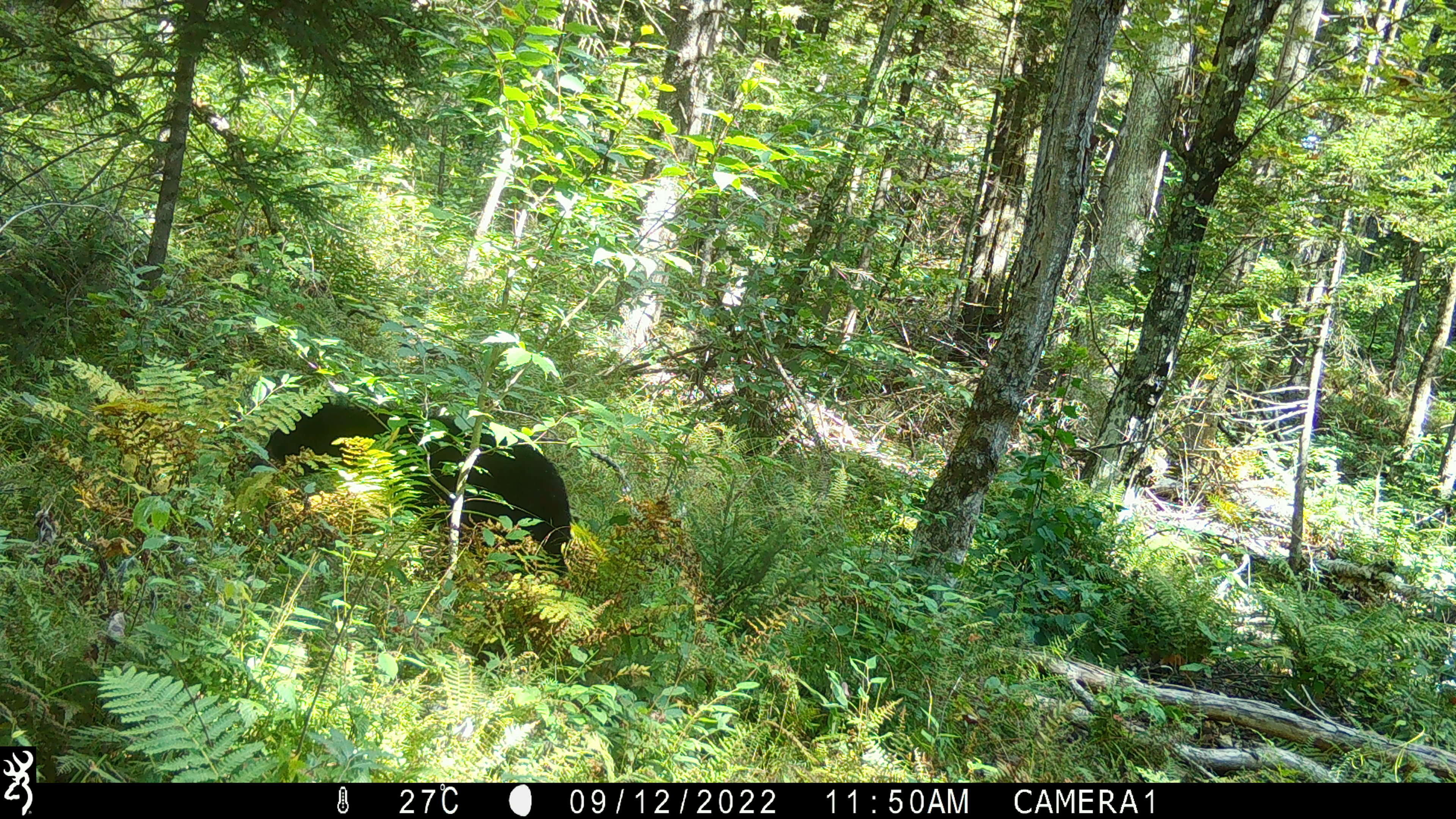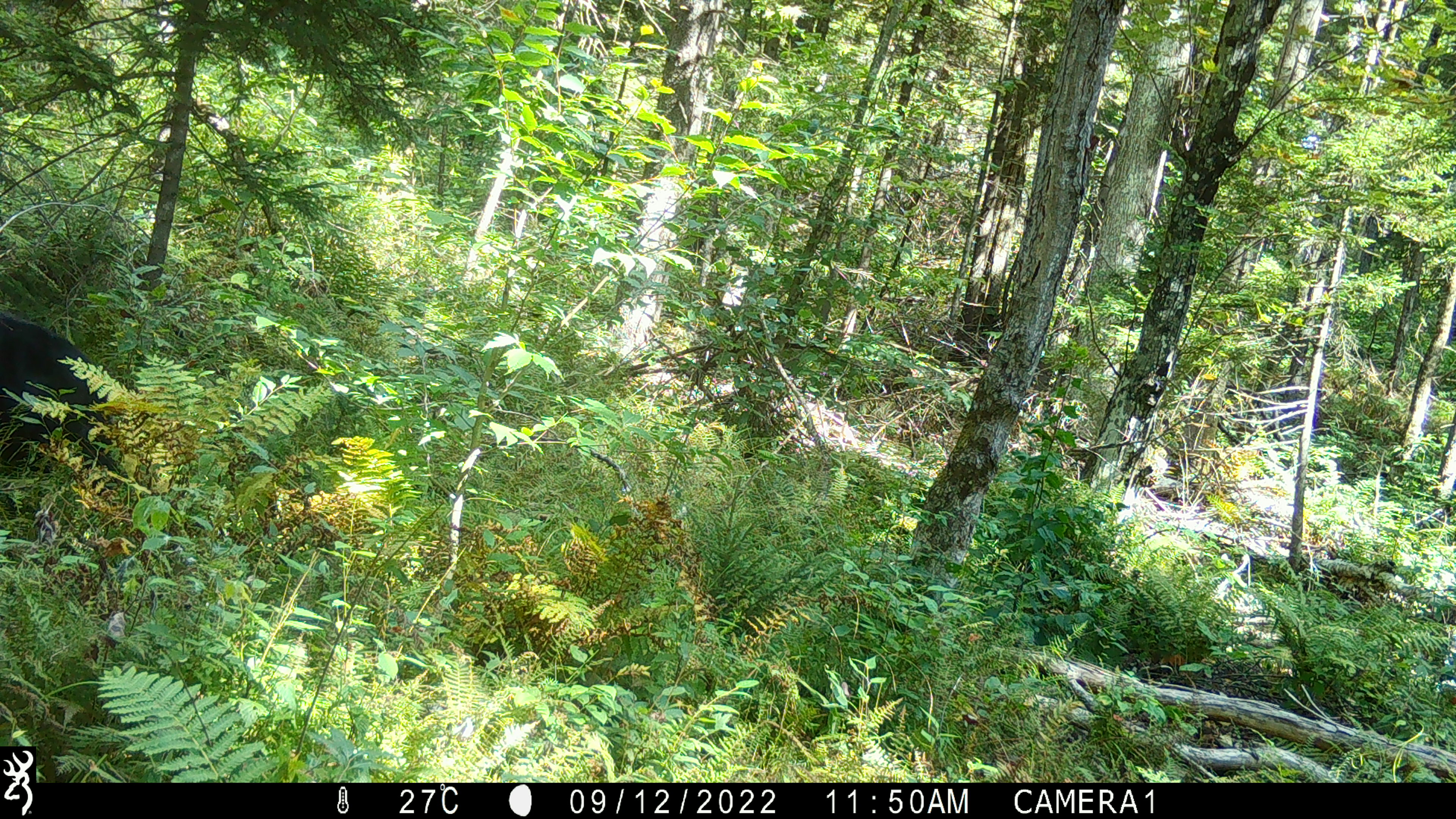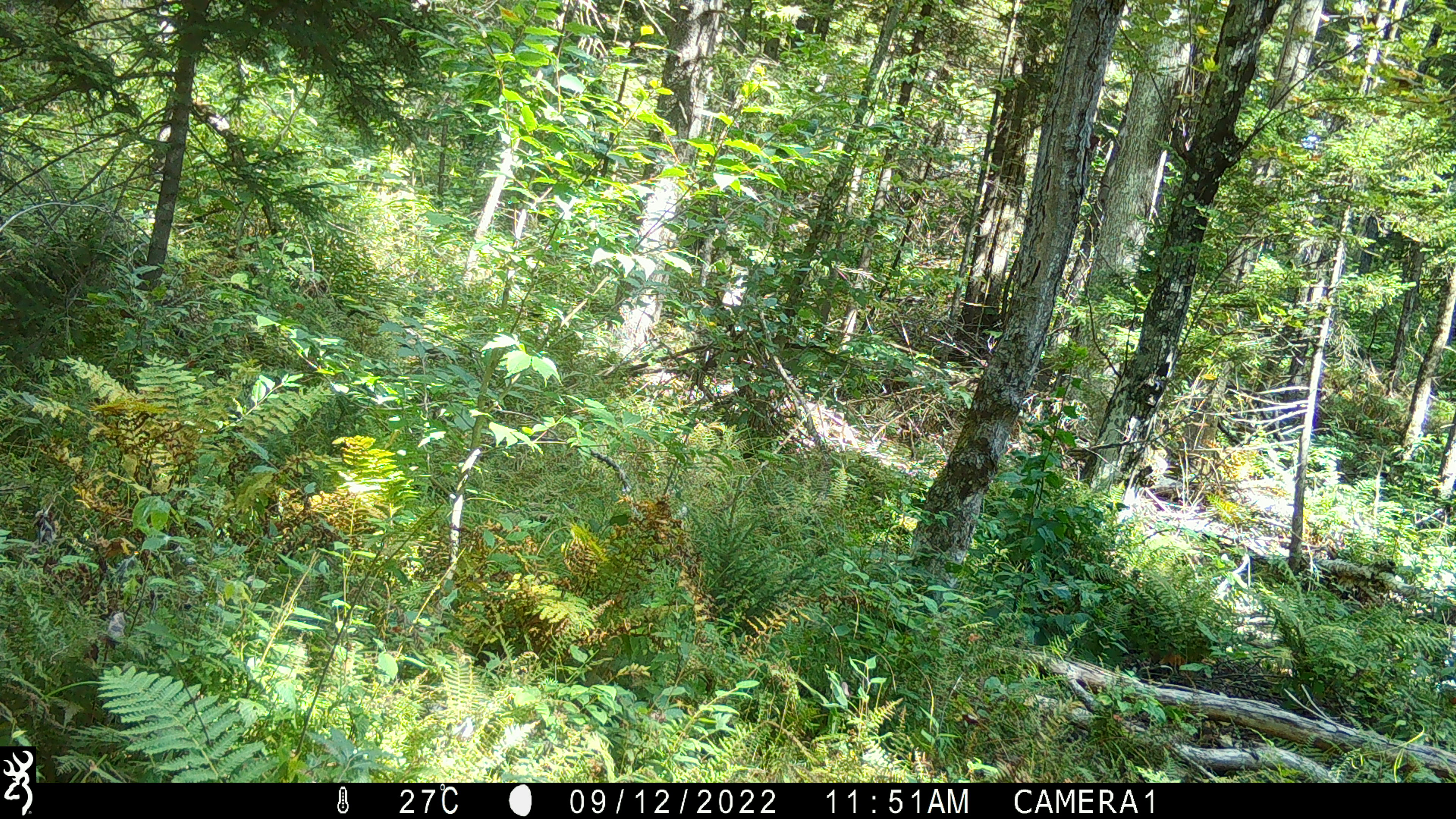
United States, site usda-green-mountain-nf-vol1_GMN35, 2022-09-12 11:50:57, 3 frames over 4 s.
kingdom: Animalia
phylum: Chordata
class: Mammalia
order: Carnivora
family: Ursidae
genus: Ursus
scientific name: Ursus americanus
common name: black bear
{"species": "black bear (Ursus americanus)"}